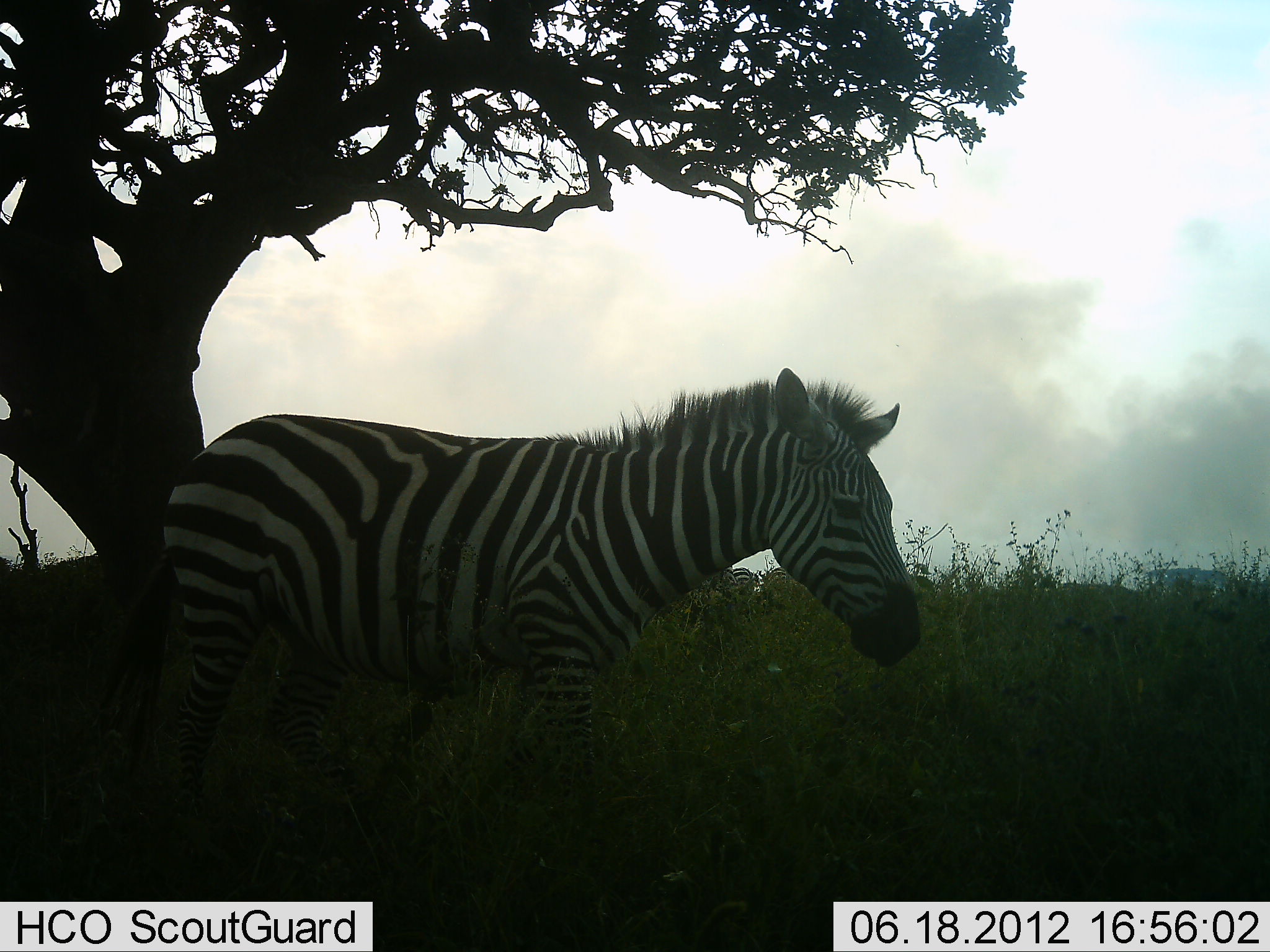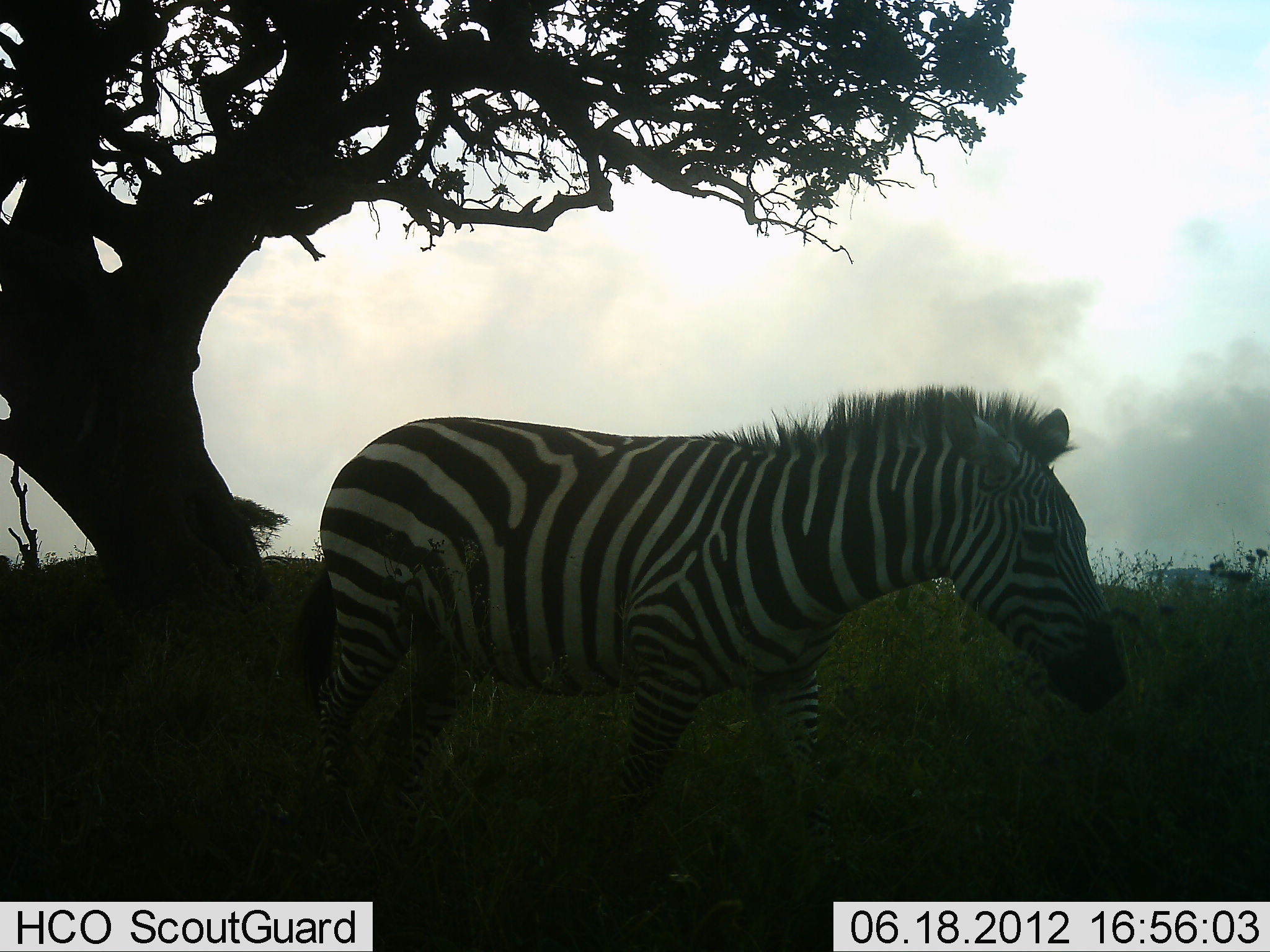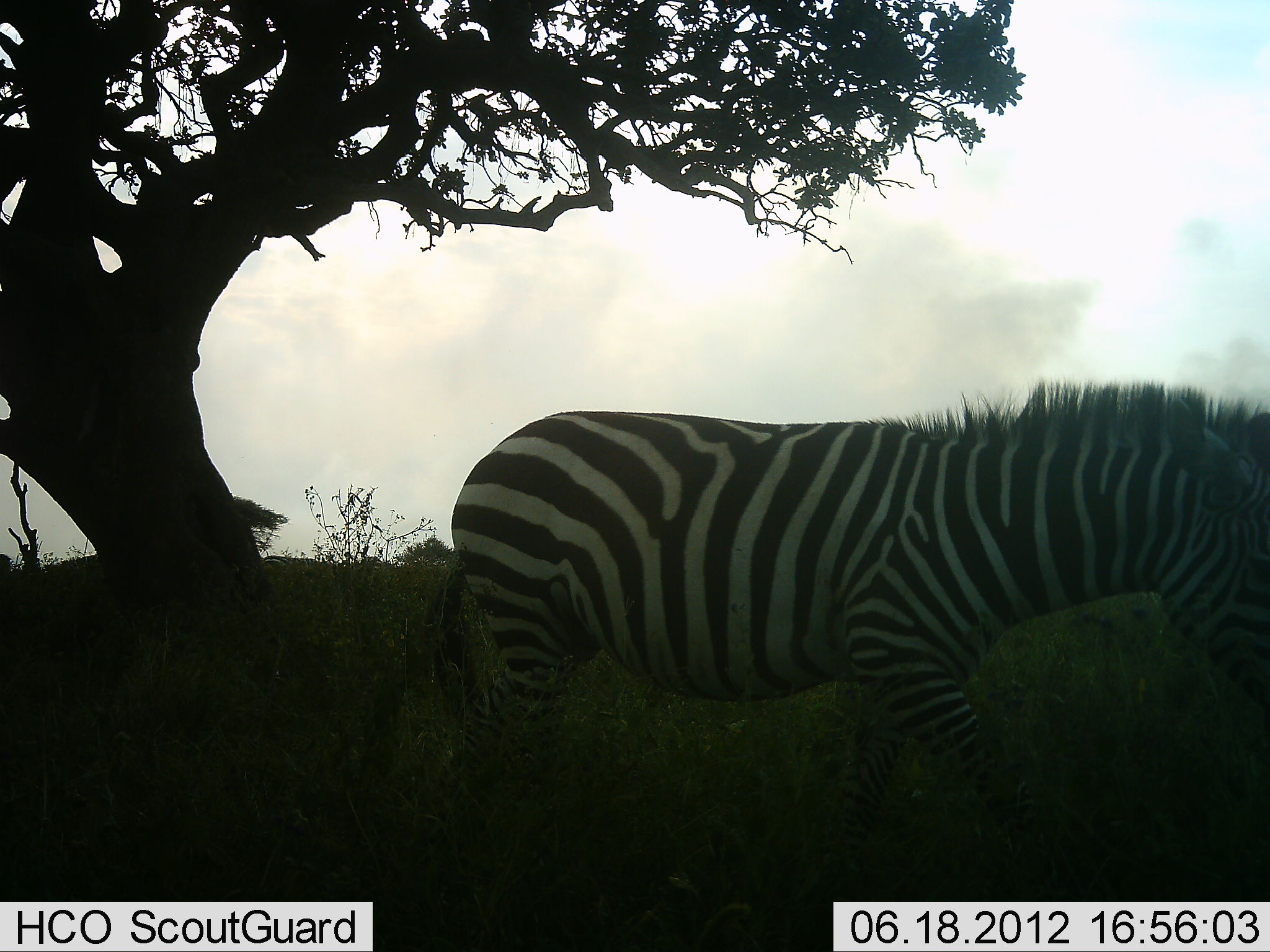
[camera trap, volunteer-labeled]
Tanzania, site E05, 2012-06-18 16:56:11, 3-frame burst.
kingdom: Animalia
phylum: Chordata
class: Mammalia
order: Perissodactyla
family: Equidae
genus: Equus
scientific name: Equus quagga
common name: plains zebra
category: zebra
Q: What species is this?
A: Zebra (plains zebra) (Equus quagga).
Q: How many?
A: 1.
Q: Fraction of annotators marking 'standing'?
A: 10%.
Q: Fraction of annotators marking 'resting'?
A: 0%.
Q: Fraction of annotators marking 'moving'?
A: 90%.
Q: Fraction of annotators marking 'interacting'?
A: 0%.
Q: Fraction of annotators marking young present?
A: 0%.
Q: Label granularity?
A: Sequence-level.